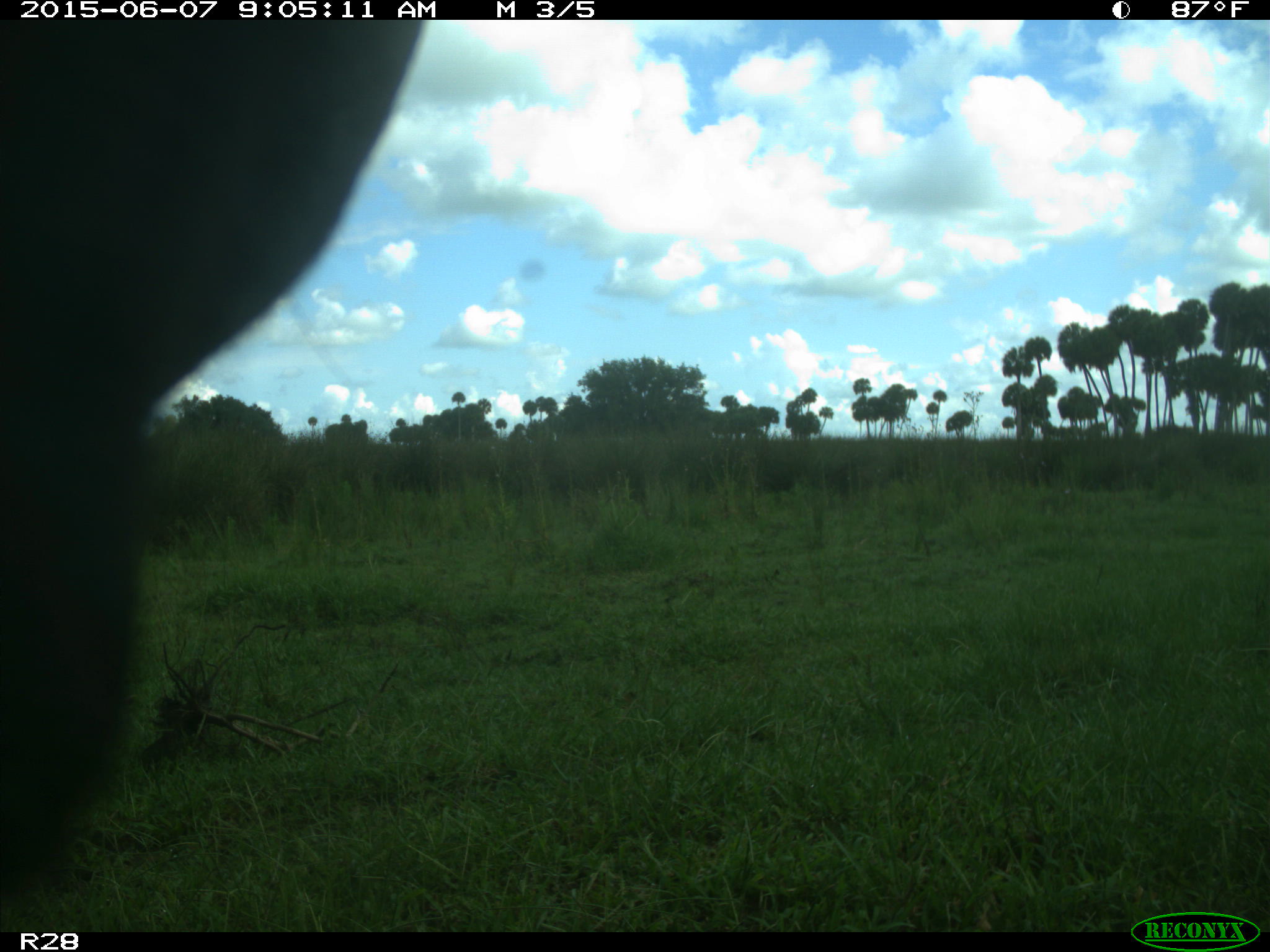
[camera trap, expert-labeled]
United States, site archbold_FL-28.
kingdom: Animalia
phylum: Chordata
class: Mammalia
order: Artiodactyla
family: Bovidae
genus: Bos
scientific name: Bos taurus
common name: domestic cow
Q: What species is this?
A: Bos taurus (domestic cow).